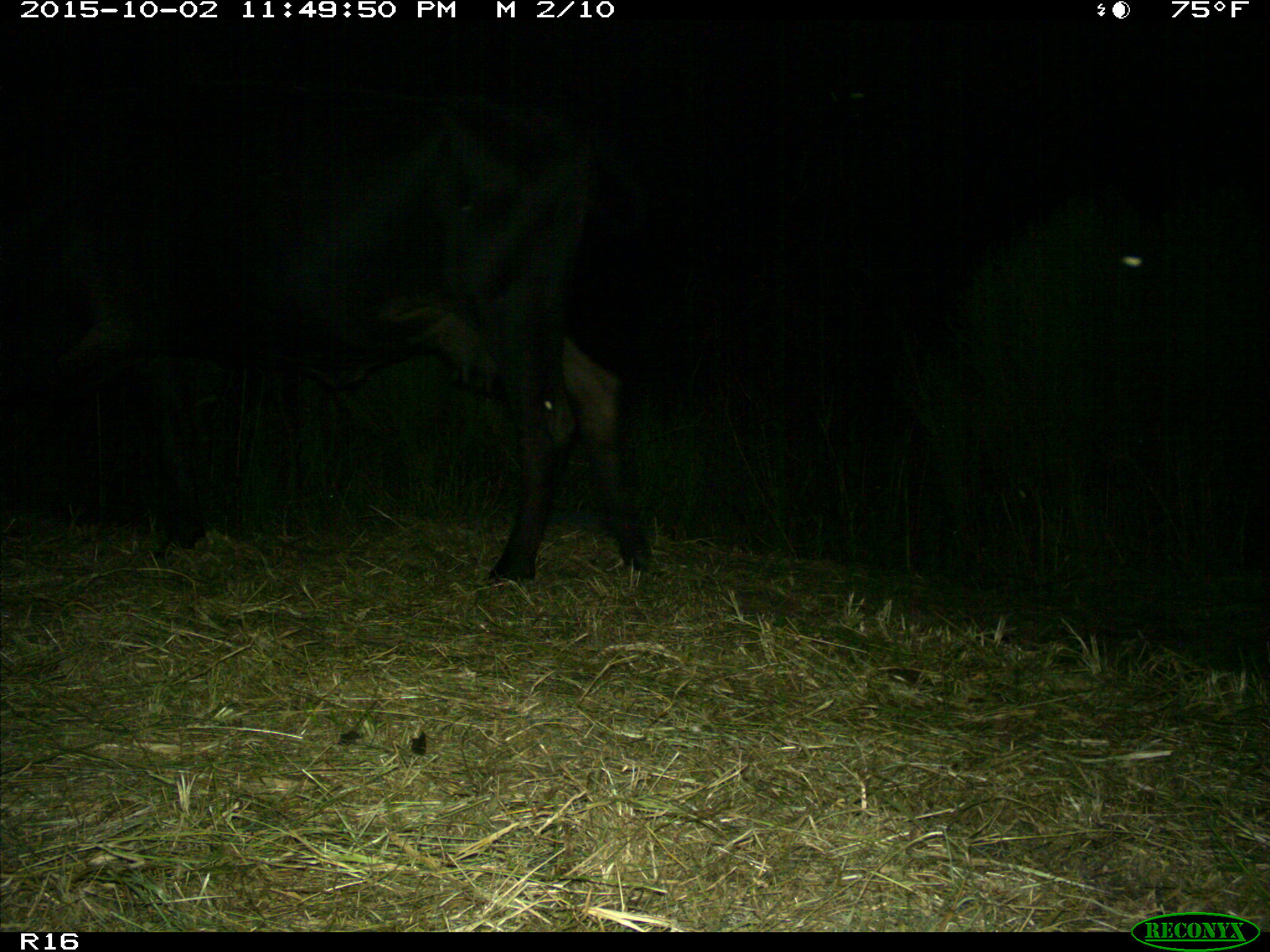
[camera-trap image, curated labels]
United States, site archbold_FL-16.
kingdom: Animalia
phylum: Chordata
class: Mammalia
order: Artiodactyla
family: Bovidae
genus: Bos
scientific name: Bos taurus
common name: domestic cow